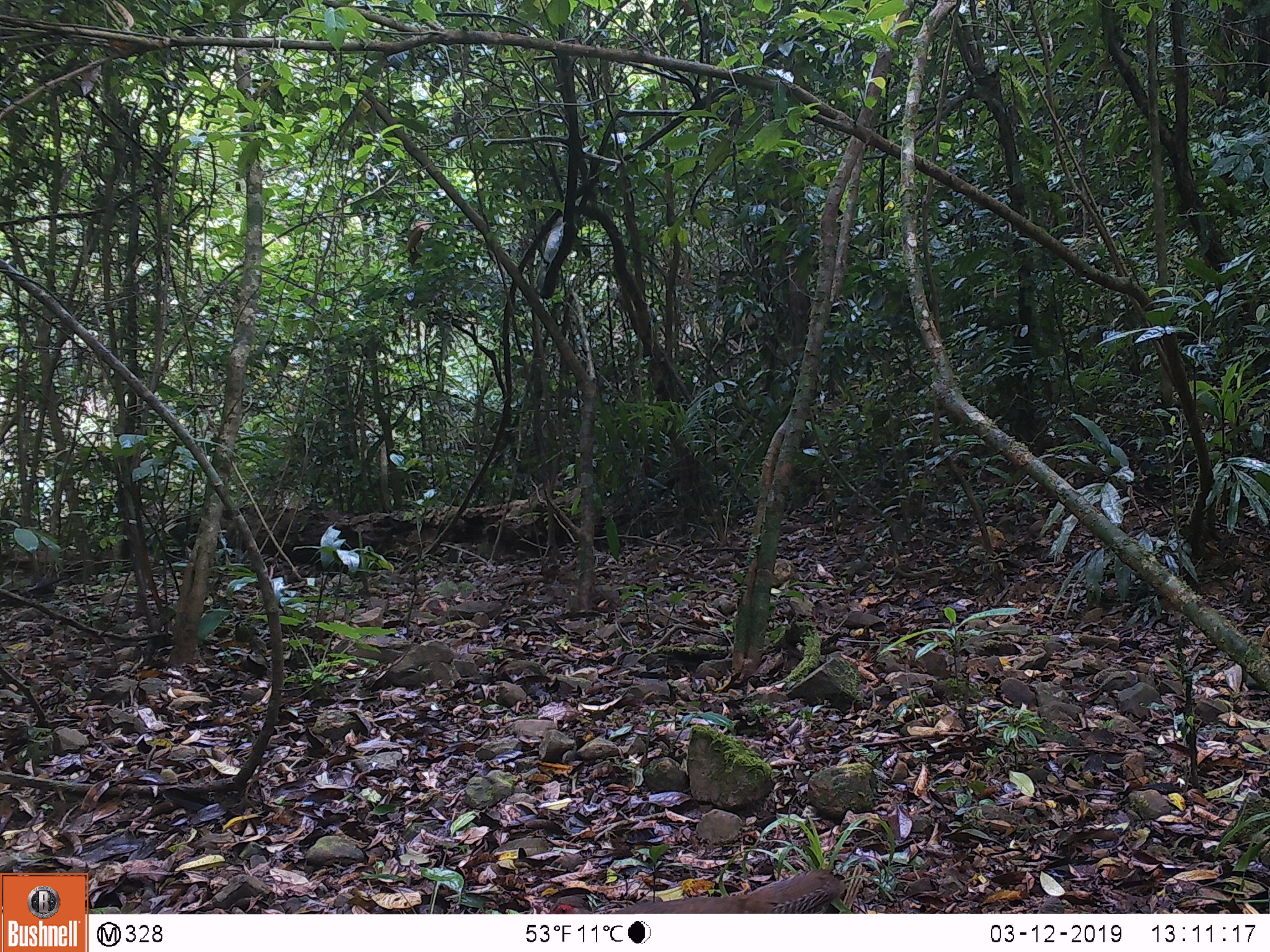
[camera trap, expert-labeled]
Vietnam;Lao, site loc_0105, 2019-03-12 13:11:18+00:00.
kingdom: Animalia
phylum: Chordata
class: Aves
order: Galliformes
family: Phasianidae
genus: Lophura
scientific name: Lophura nycthemera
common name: silver pheasant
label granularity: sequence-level